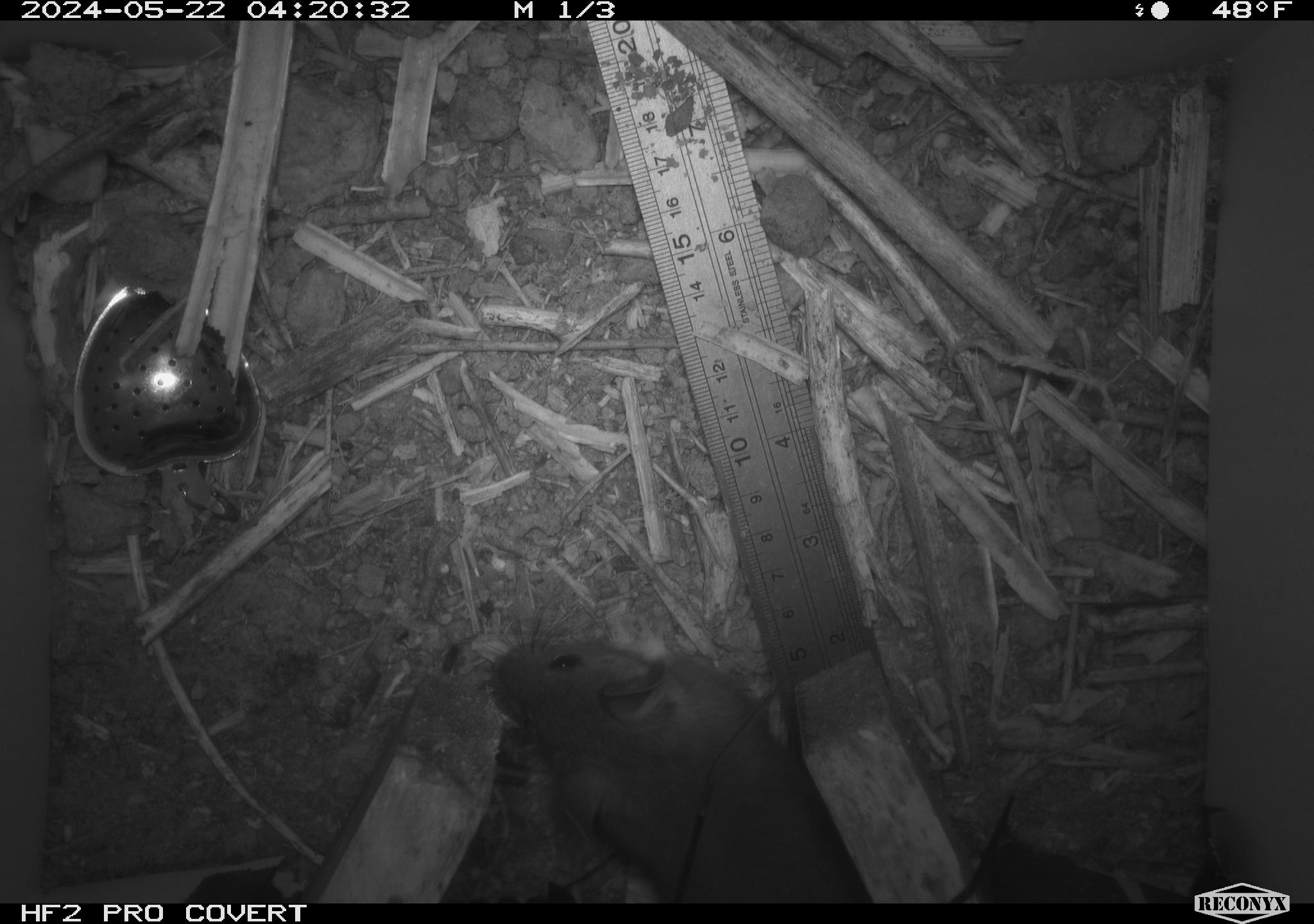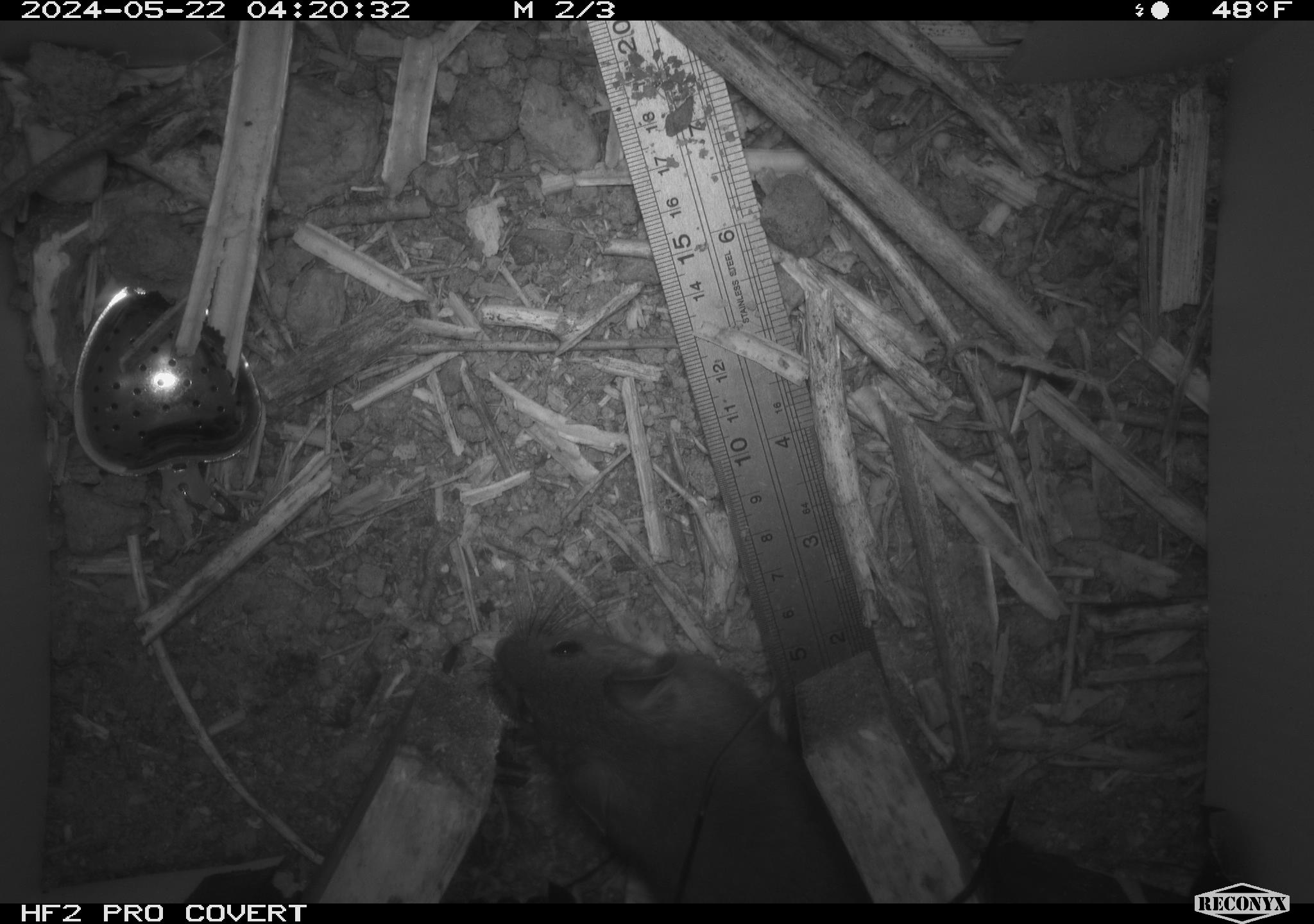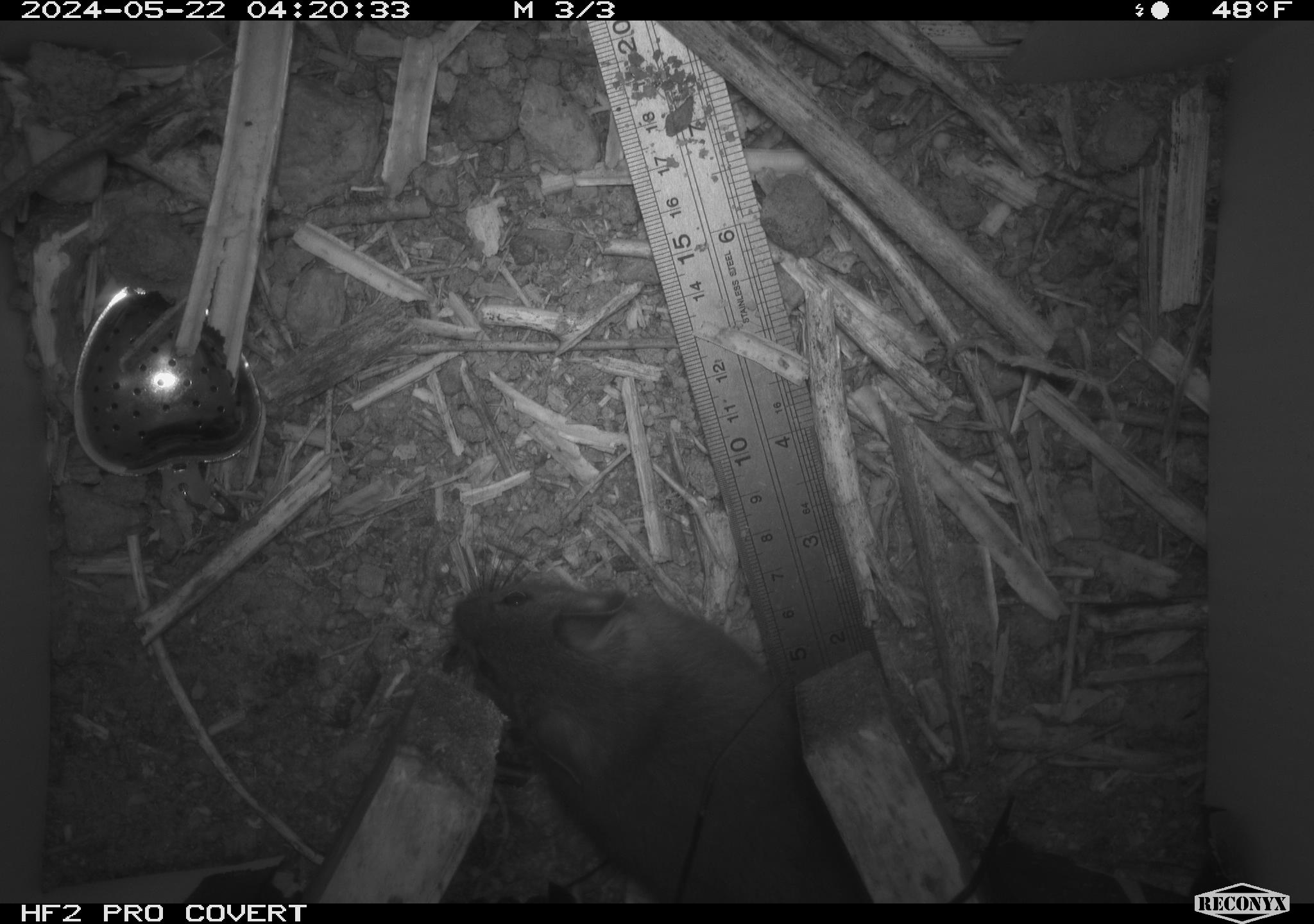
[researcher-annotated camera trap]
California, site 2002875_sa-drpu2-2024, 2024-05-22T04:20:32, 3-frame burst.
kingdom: Animalia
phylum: Chordata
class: Mammalia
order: Rodentia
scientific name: Rodentia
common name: rodent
Rodent (Rodentia).